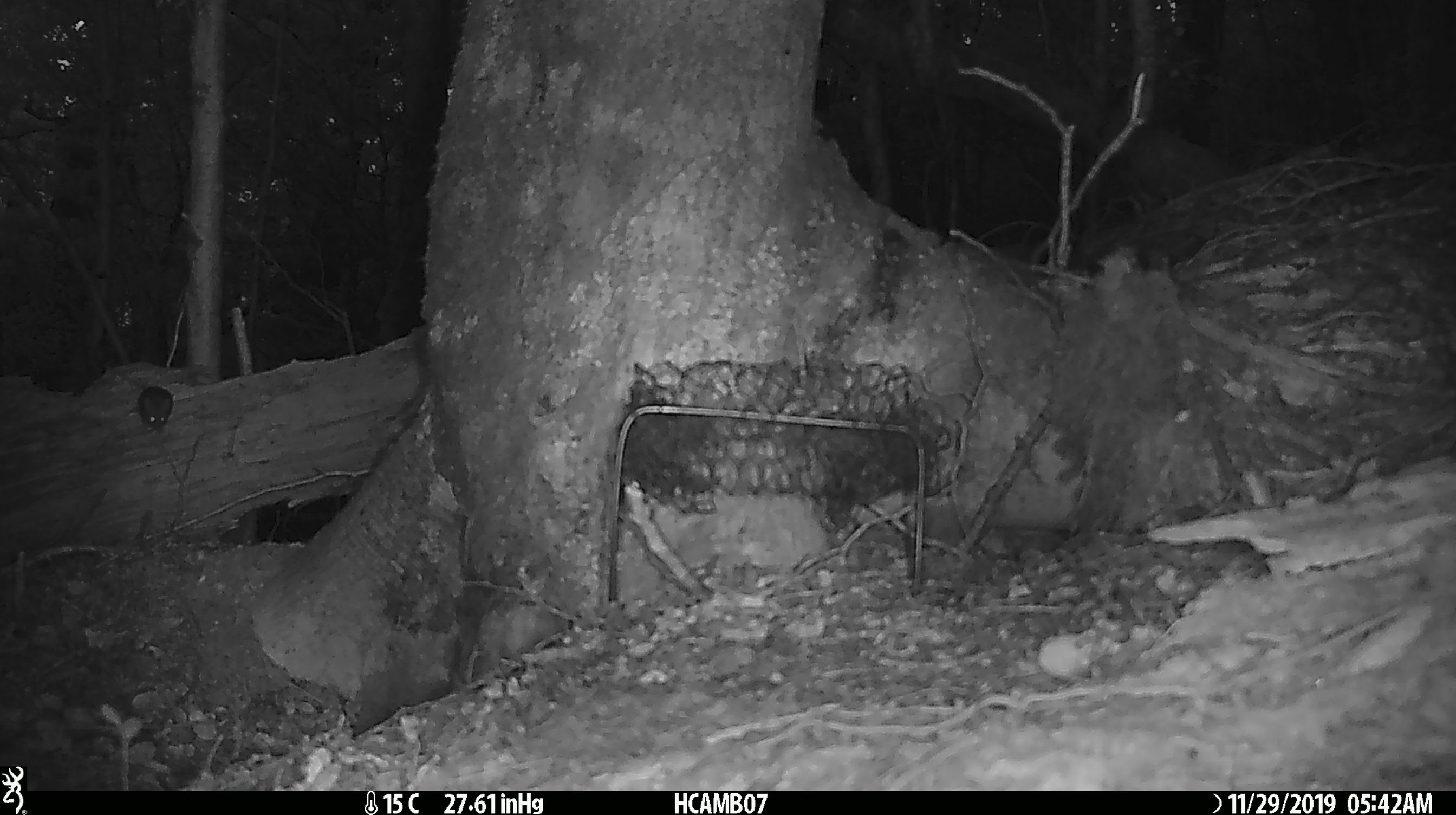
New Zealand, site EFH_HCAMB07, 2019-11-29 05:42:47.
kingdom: Animalia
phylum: Chordata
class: Mammalia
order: Rodentia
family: Muridae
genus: Mus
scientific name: Mus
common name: mouse